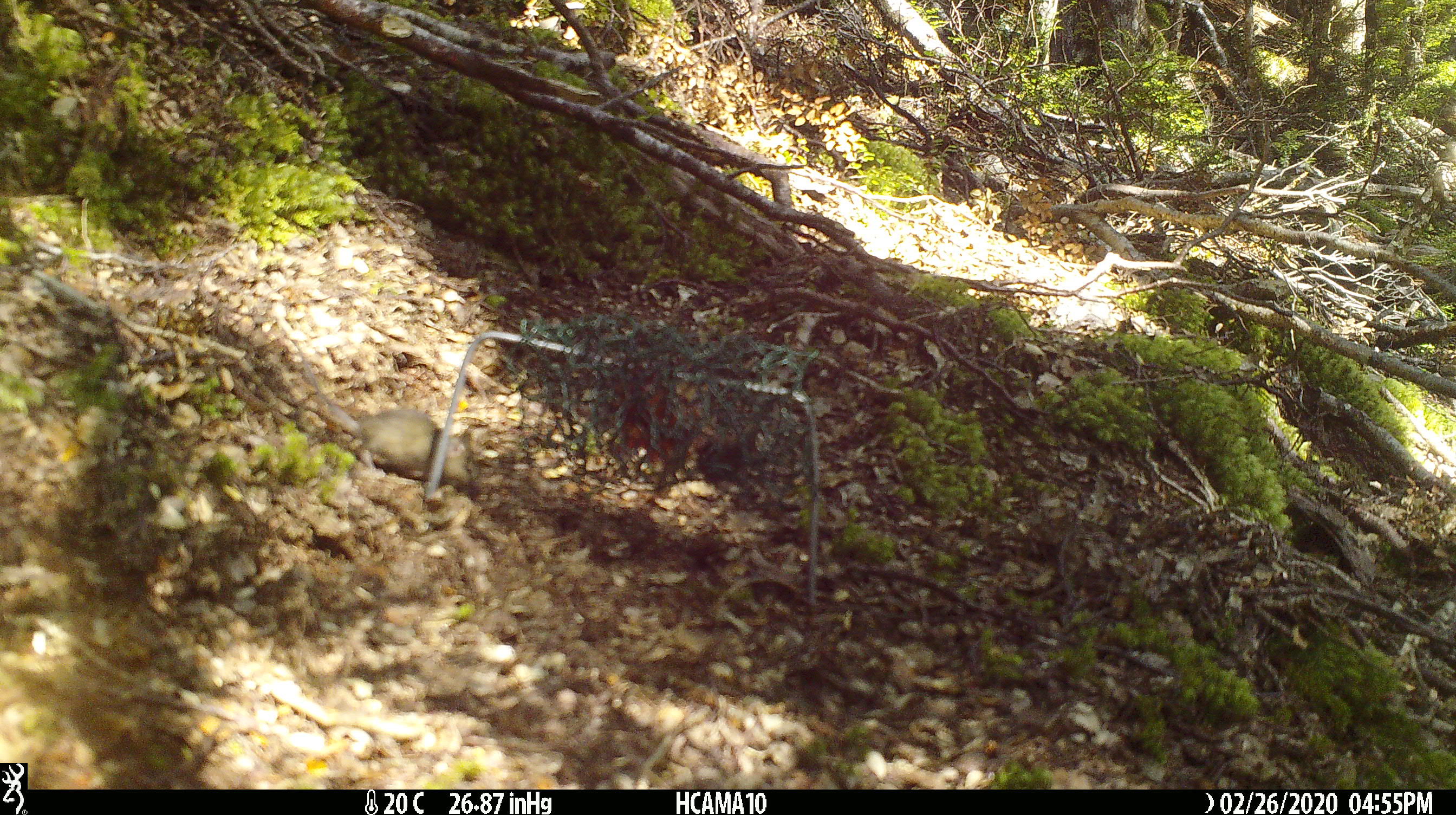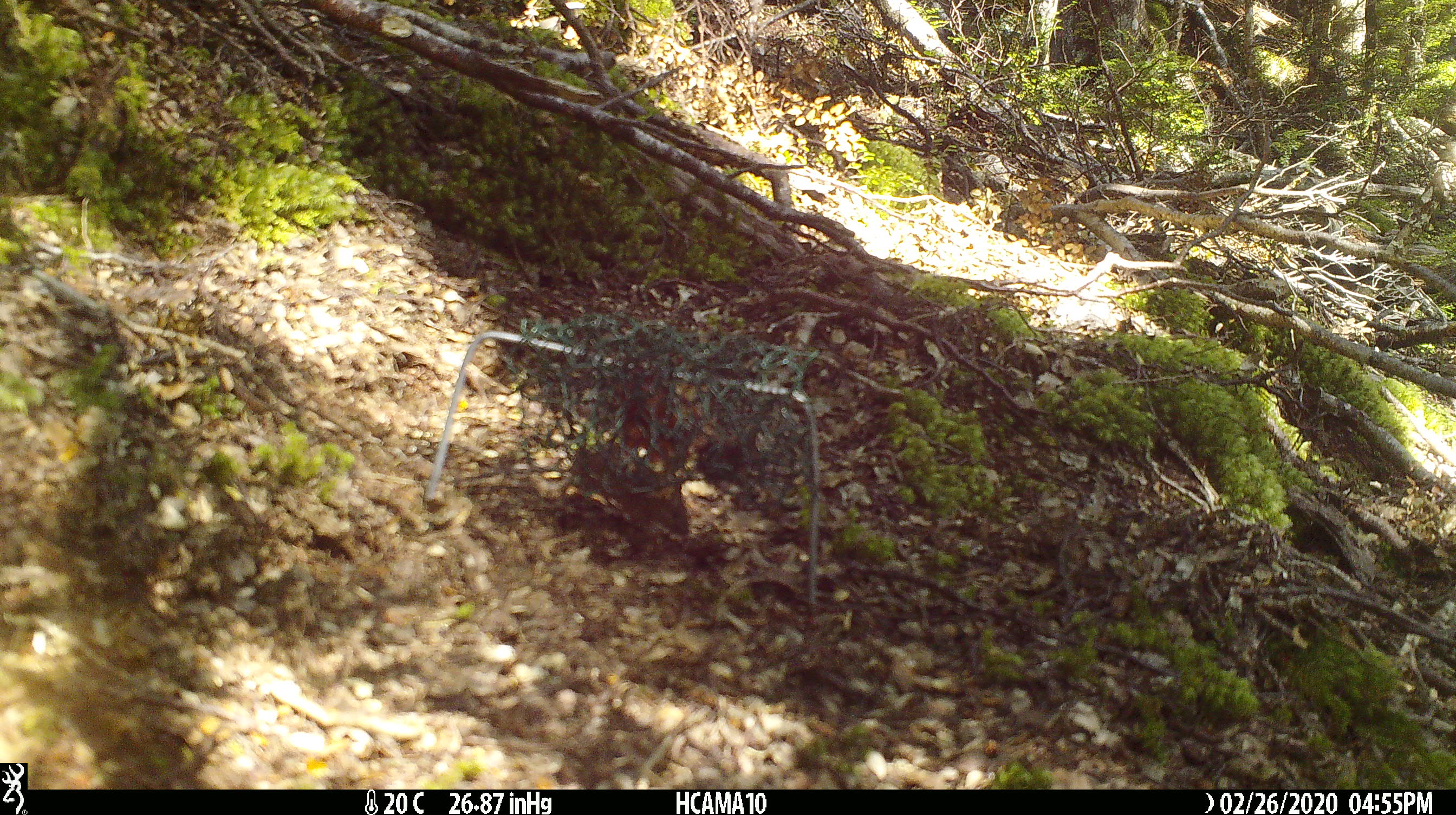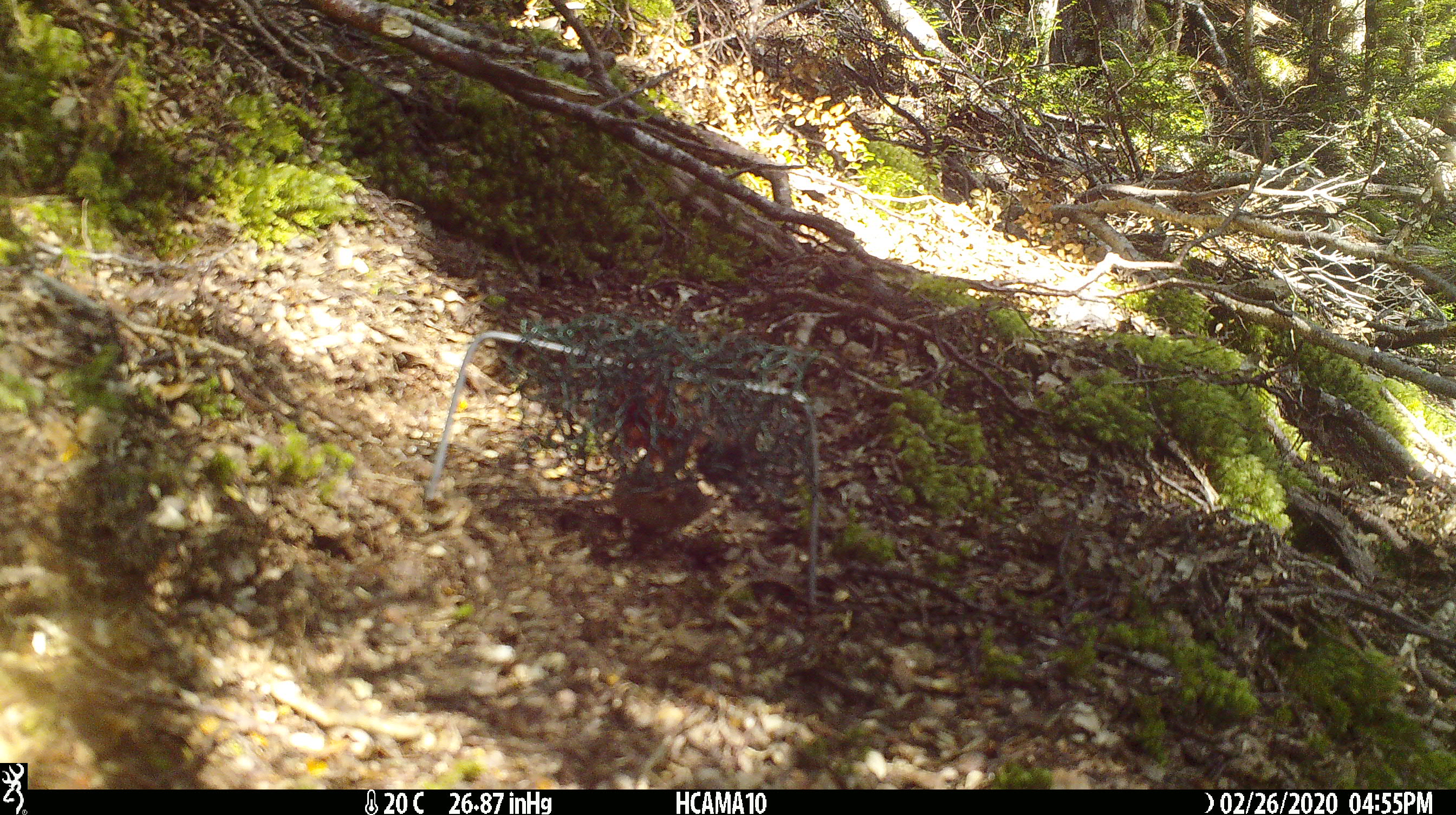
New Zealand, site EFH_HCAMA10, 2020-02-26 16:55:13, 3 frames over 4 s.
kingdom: Animalia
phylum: Chordata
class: Mammalia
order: Rodentia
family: Muridae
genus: Mus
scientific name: Mus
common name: mouse